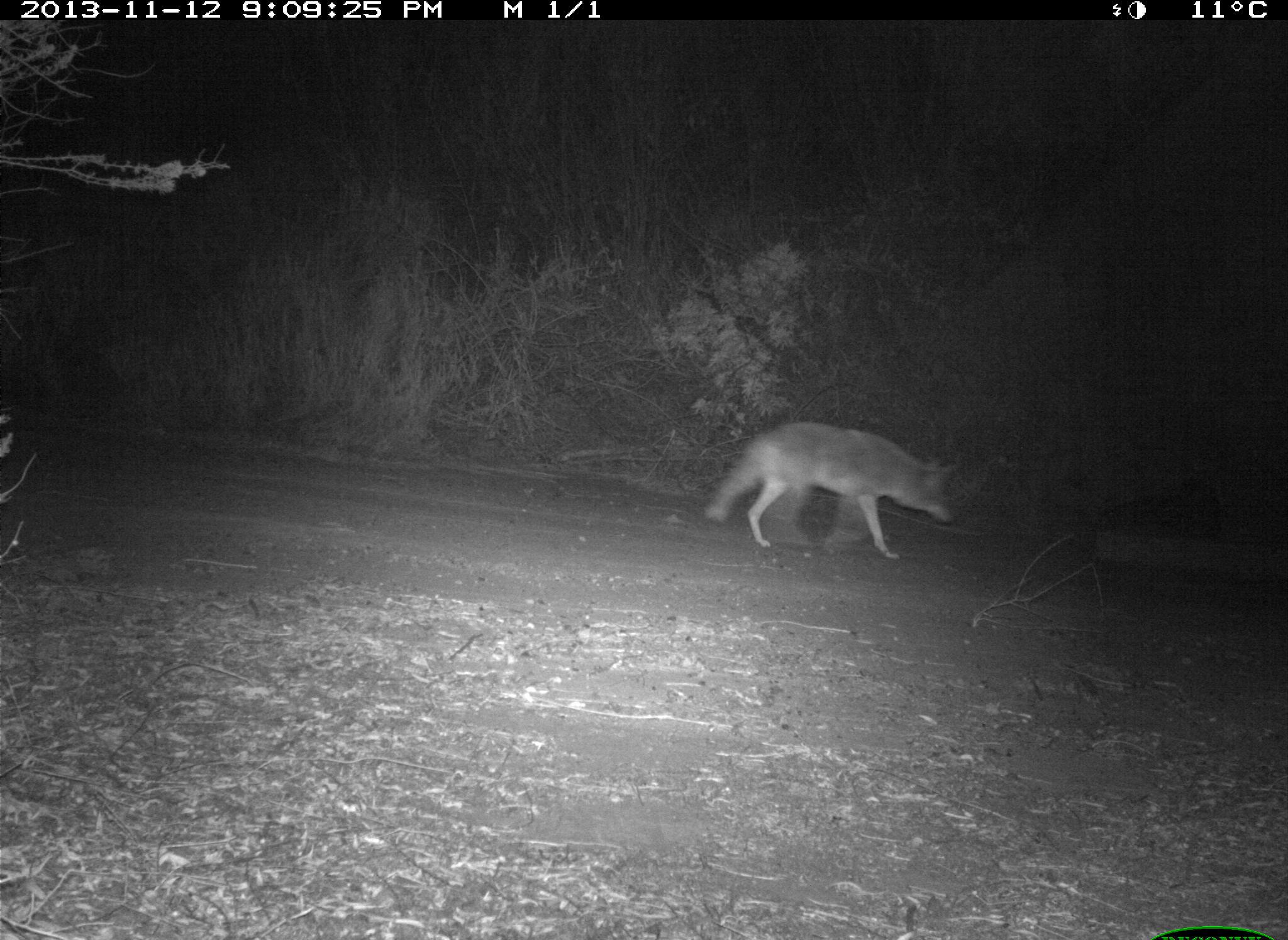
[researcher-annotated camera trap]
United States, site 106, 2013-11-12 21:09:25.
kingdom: Animalia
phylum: Chordata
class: Mammalia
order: Carnivora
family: Canidae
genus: Canis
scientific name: Canis latrans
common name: coyote